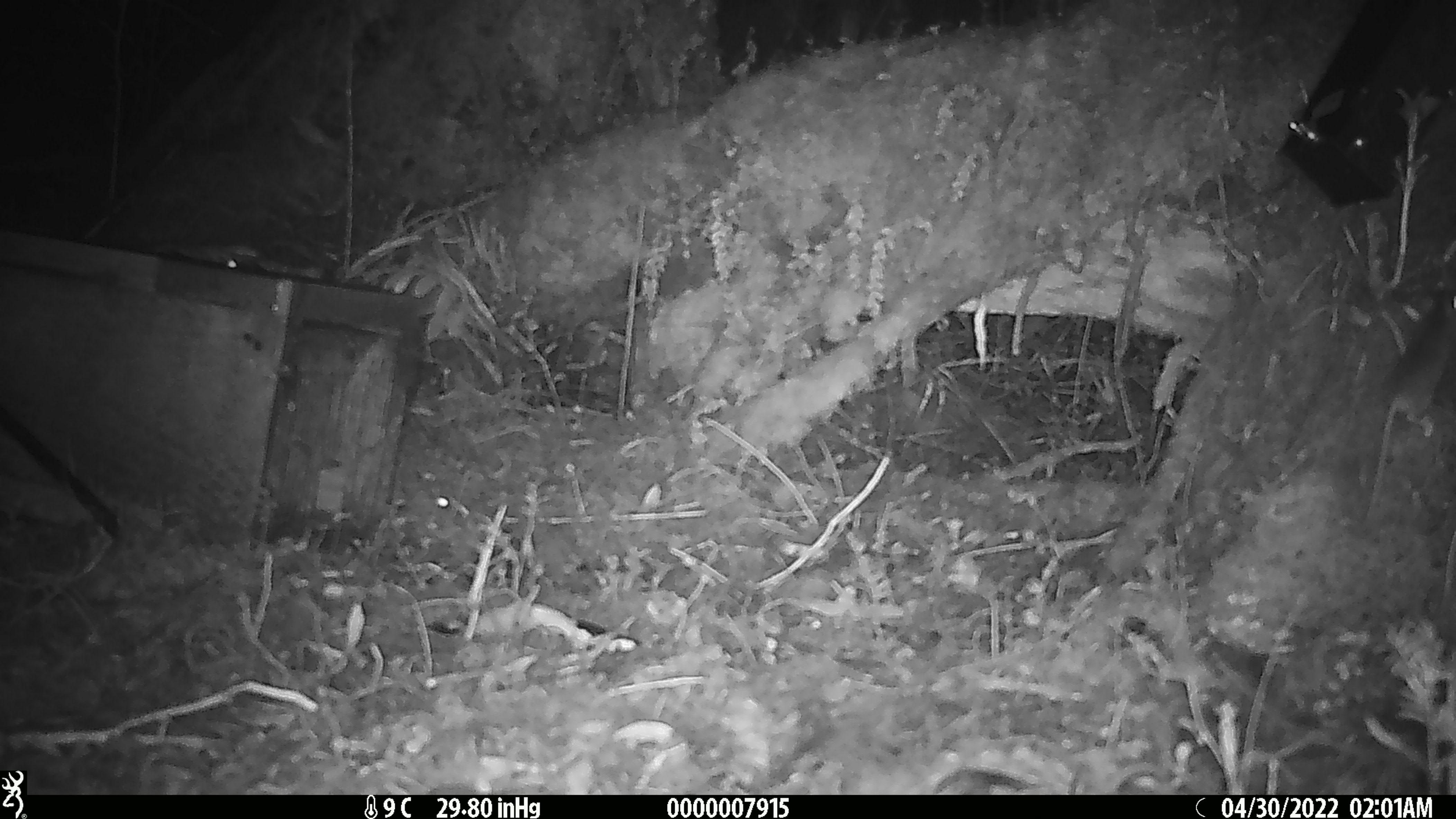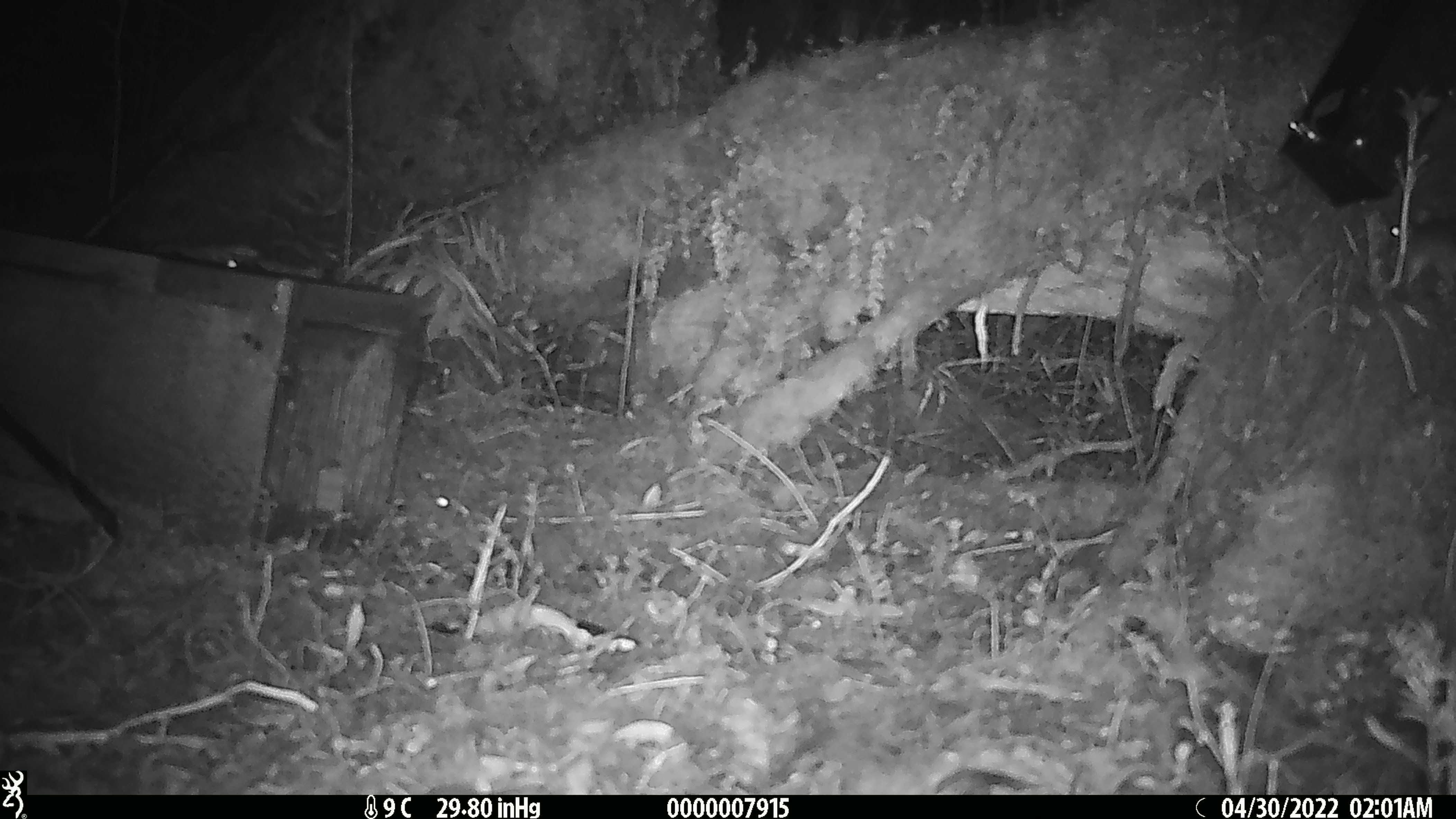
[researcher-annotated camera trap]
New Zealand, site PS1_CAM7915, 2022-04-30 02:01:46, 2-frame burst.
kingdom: Animalia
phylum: Chordata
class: Mammalia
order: Rodentia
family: Muridae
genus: Mus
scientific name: Mus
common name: mouse